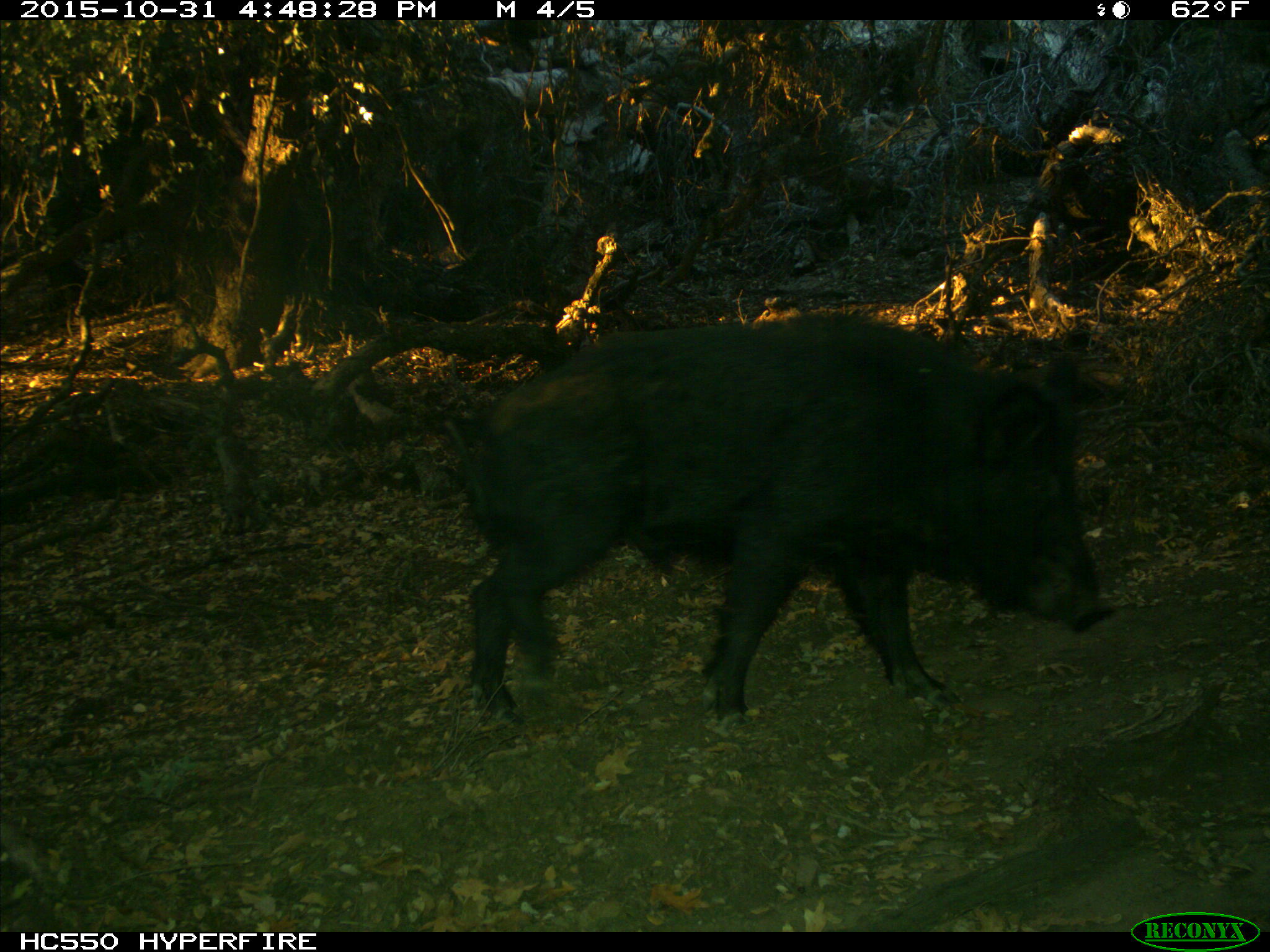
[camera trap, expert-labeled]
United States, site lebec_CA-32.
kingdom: Animalia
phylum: Chordata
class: Mammalia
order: Artiodactyla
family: Suidae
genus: Sus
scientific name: Sus scrofa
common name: wild boar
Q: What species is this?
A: Sus scrofa (wild boar).